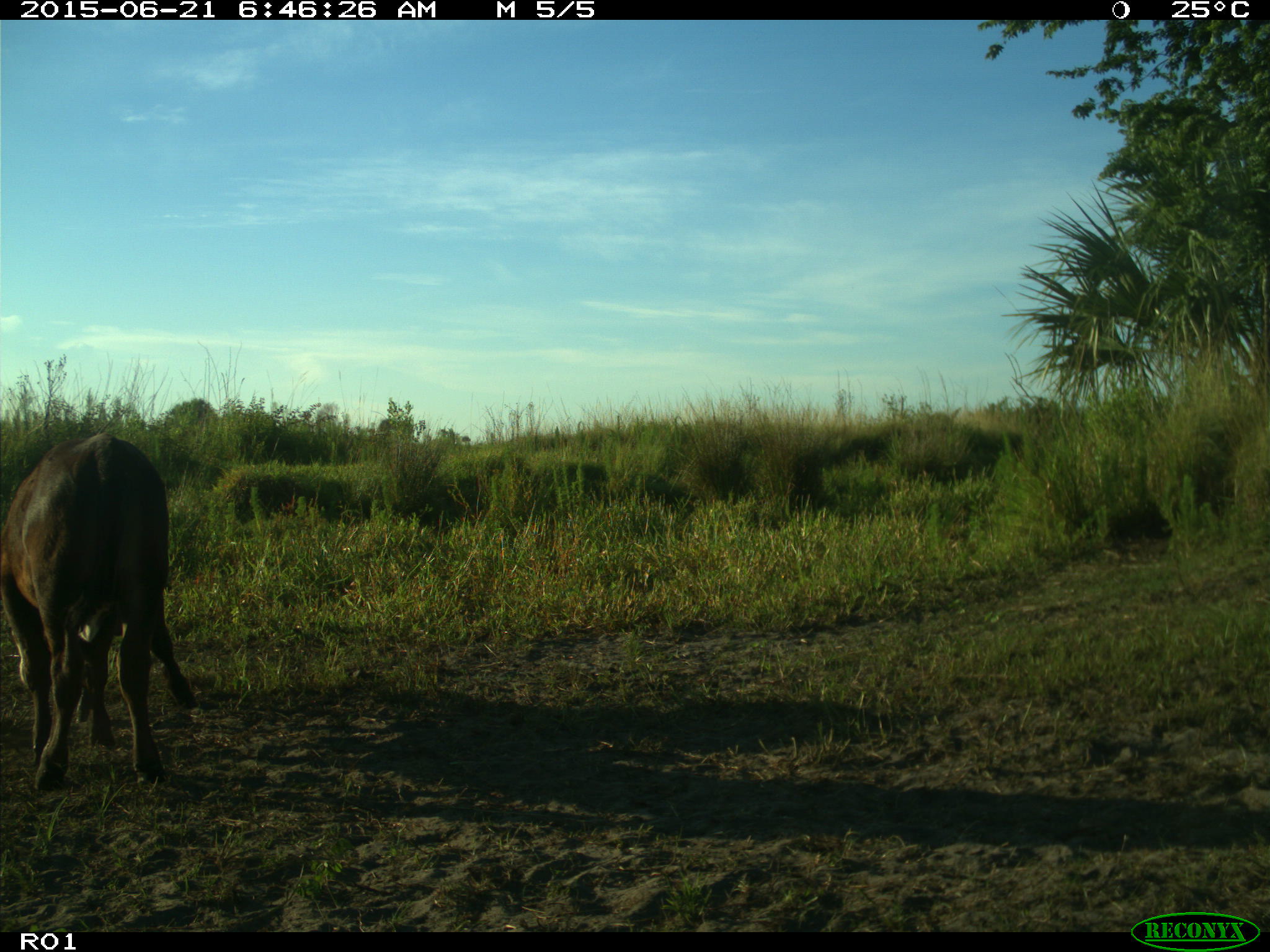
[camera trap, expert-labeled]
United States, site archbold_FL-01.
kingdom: Animalia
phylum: Chordata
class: Mammalia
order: Artiodactyla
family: Bovidae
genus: Bos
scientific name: Bos taurus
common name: domestic cow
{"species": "Bos taurus (domestic cow)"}